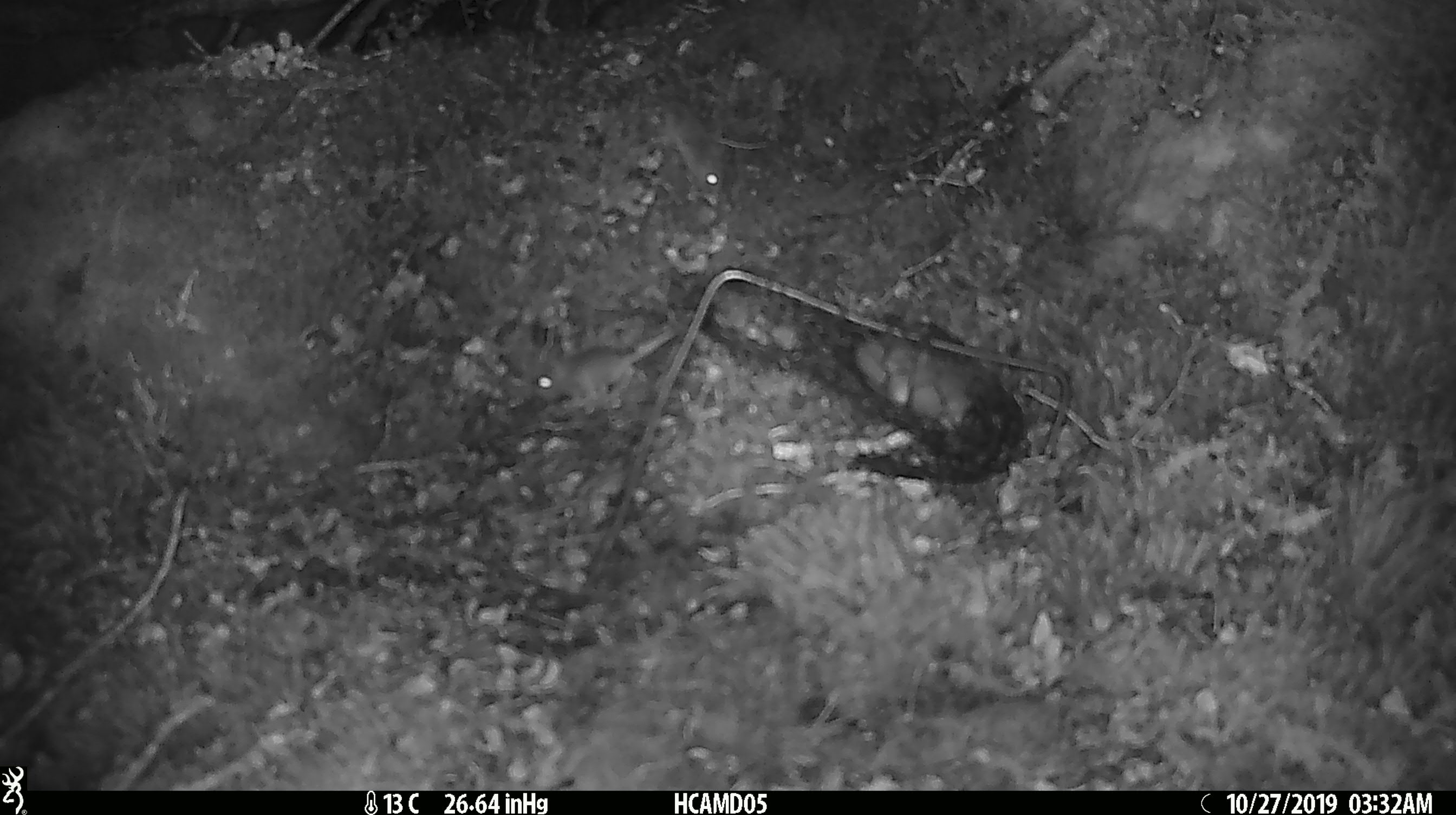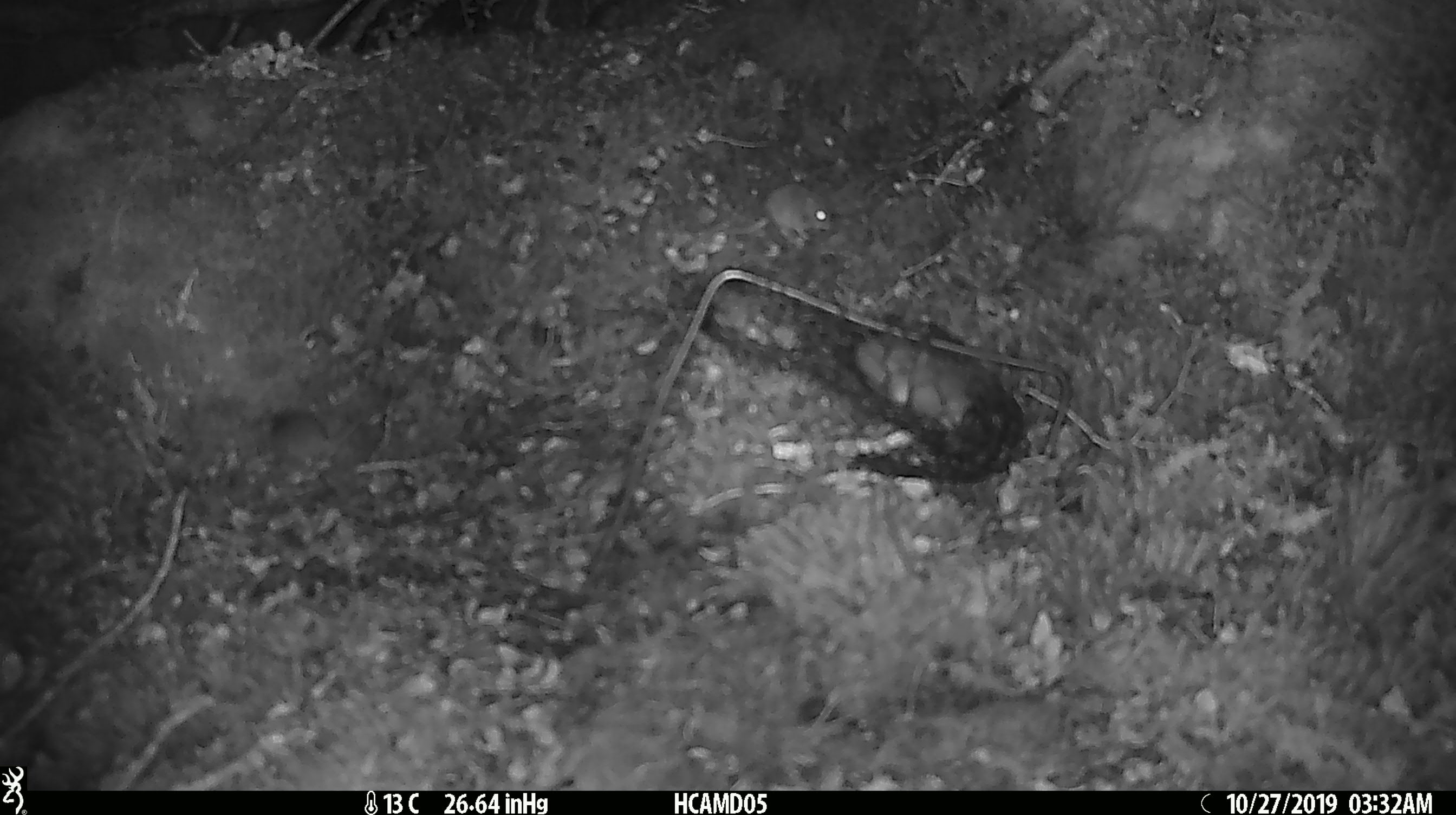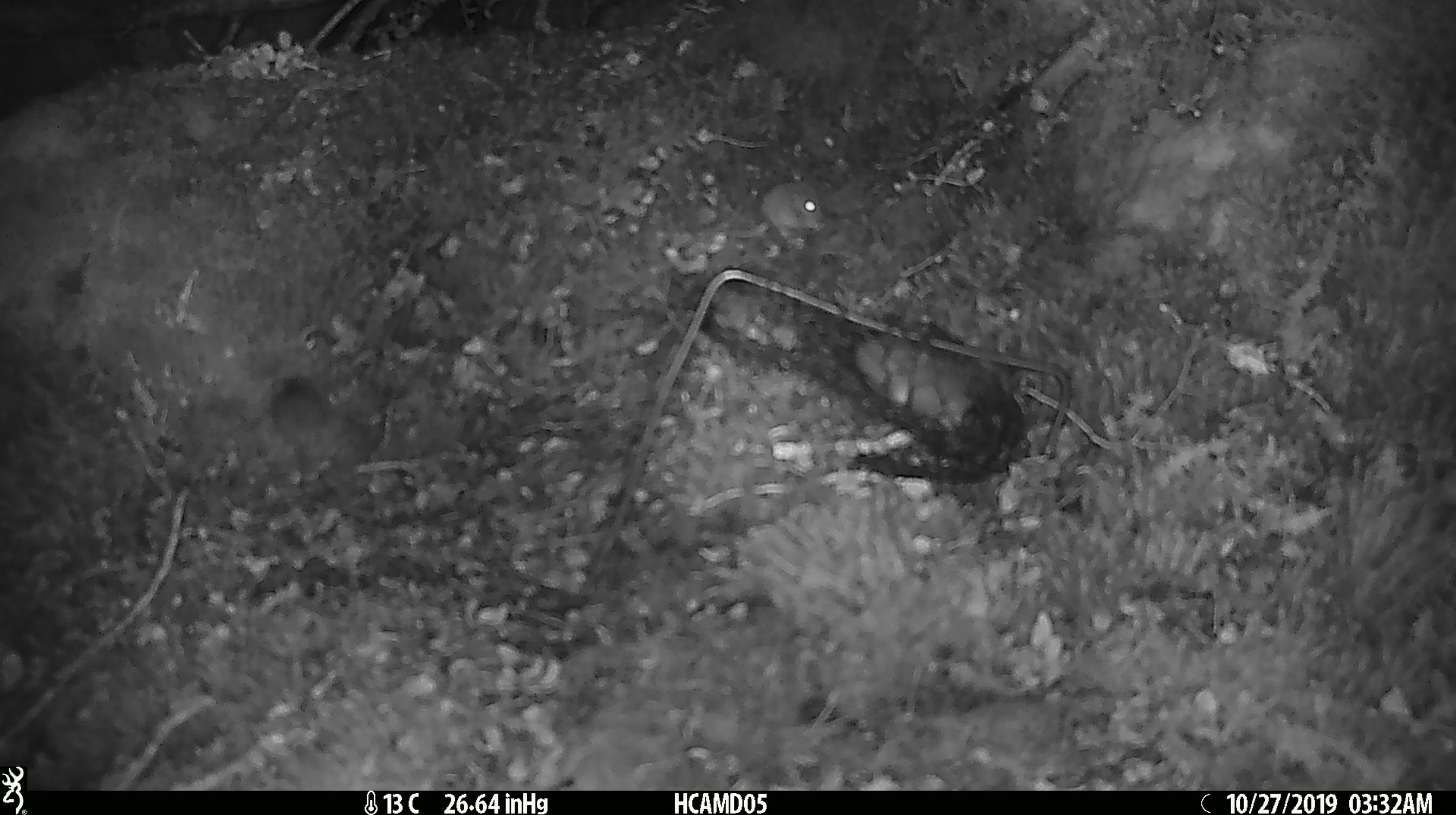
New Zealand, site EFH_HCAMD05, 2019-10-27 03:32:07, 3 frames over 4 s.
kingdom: Animalia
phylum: Chordata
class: Mammalia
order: Rodentia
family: Muridae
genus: Mus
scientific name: Mus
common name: mouse